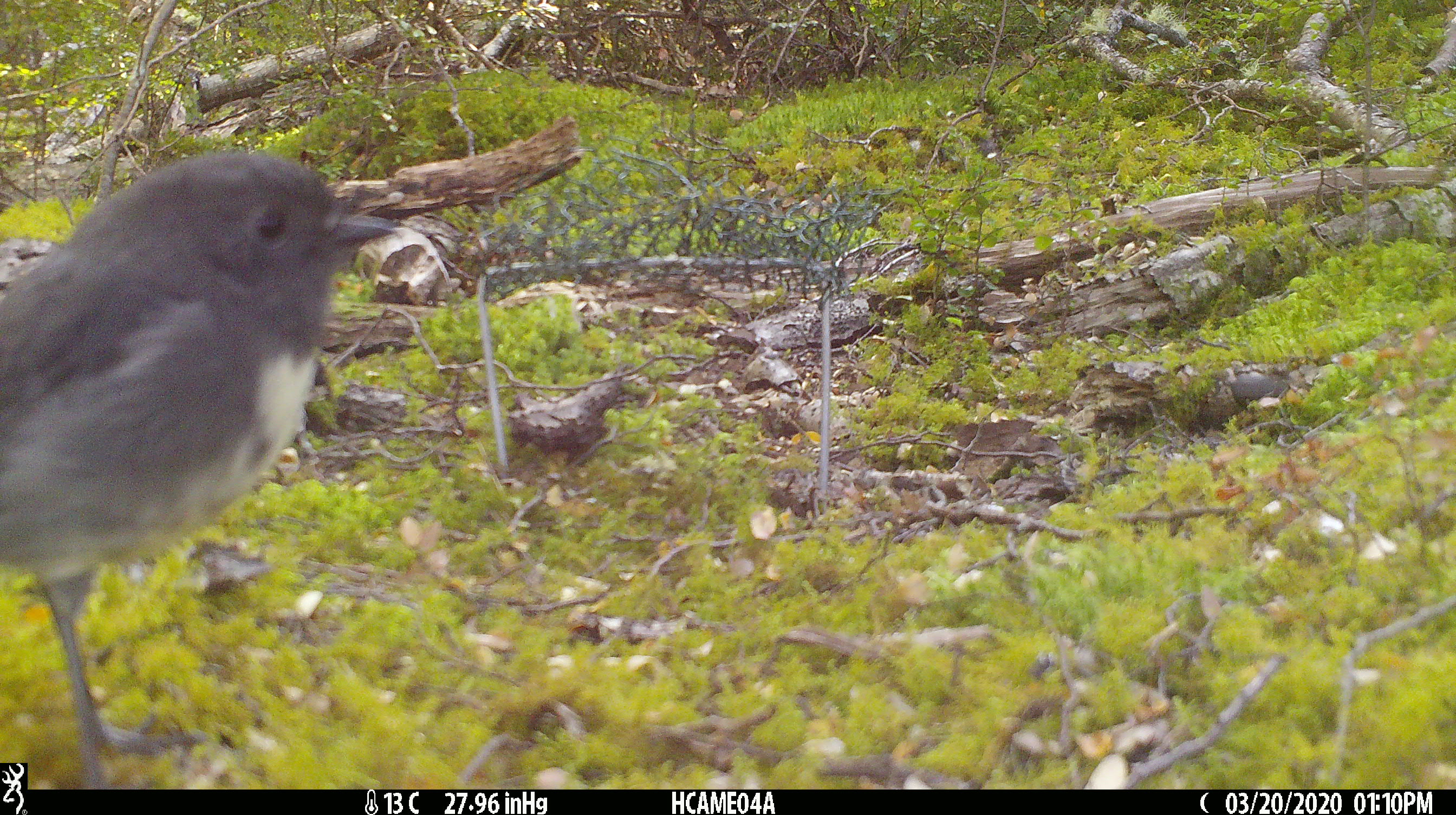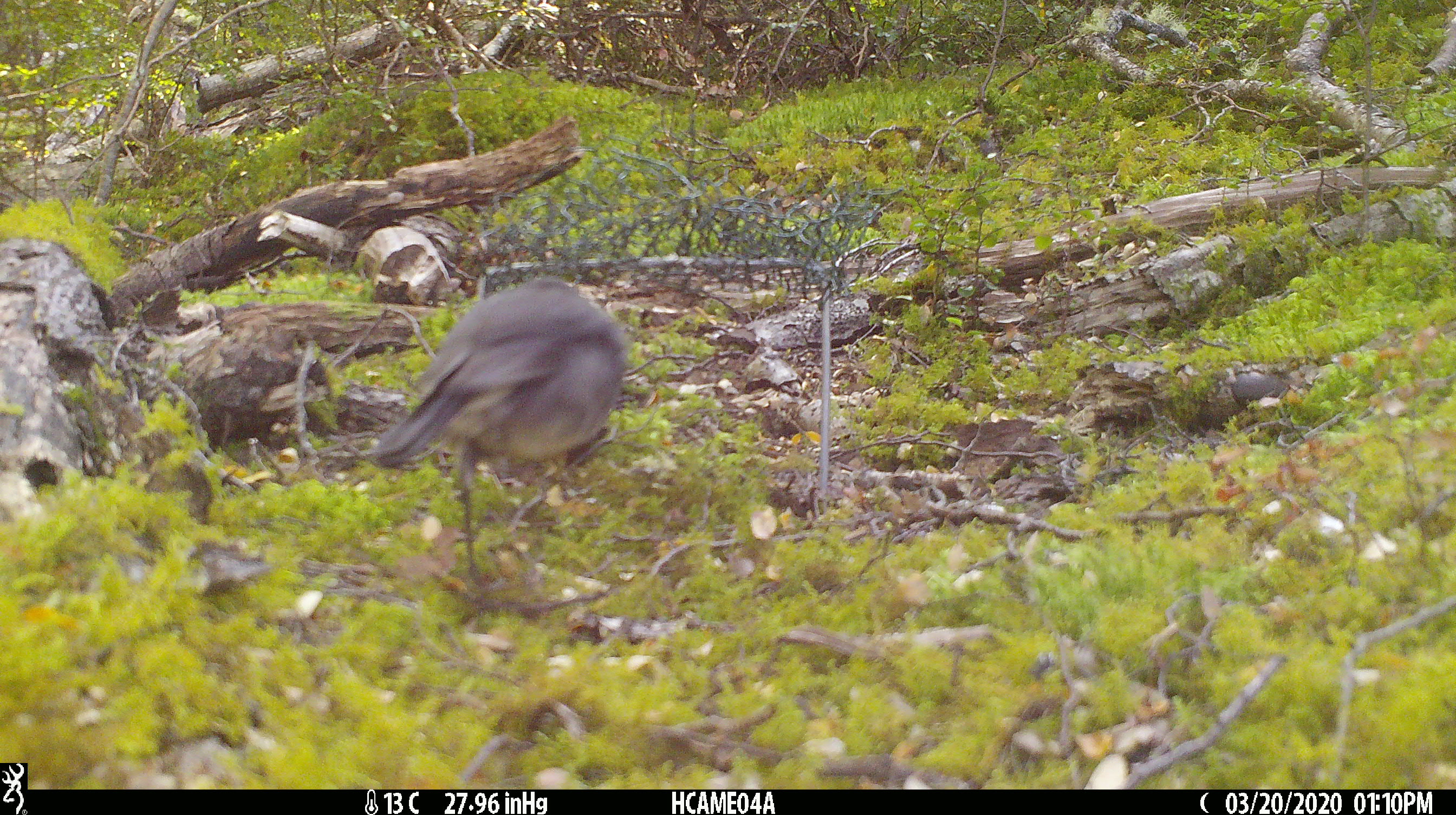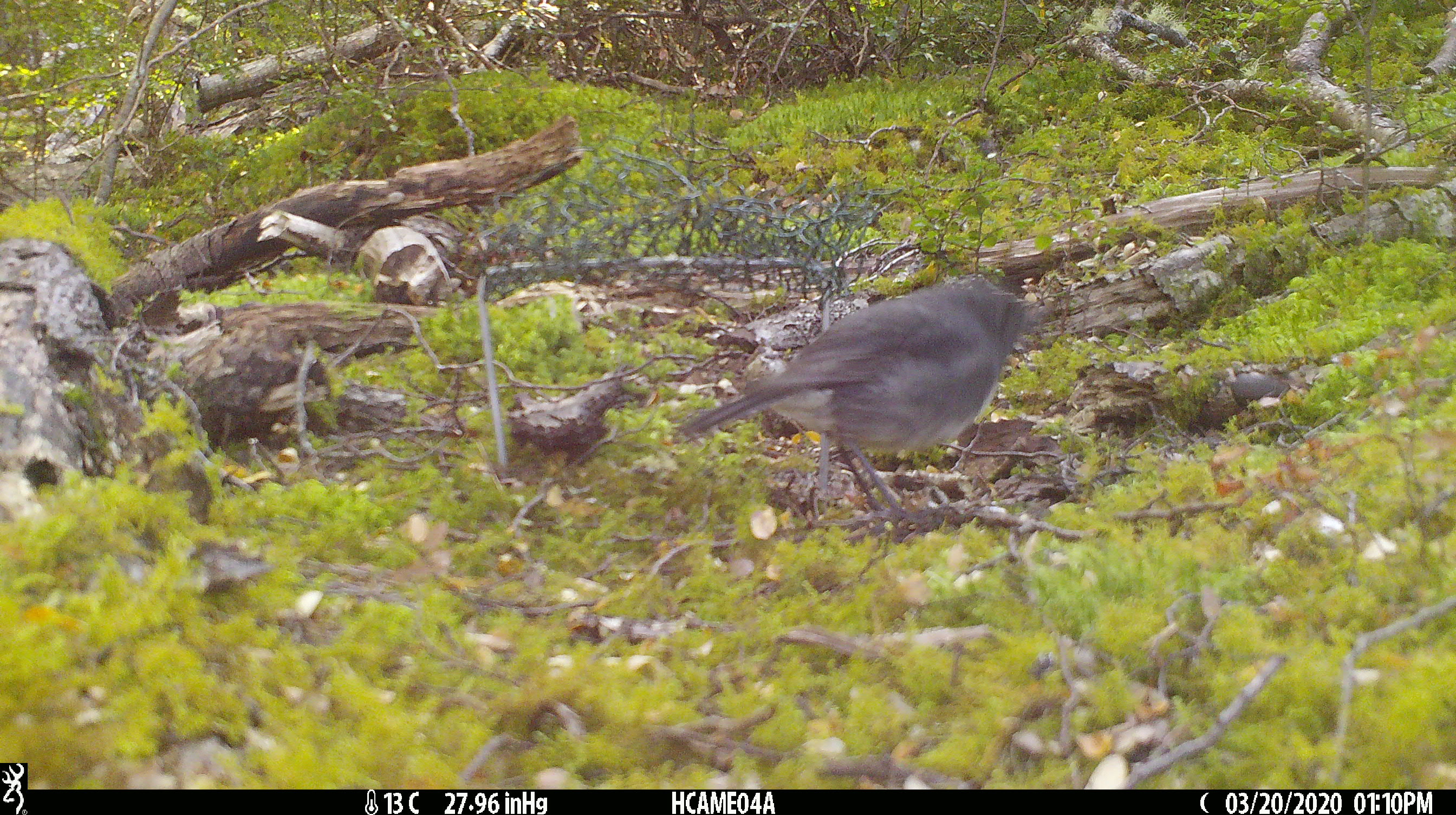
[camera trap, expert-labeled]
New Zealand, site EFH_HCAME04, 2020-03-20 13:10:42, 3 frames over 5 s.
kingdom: Animalia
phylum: Chordata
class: Aves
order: Passeriformes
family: Petroicidae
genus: Petroica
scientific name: Petroica australis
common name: new zealand robin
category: robin